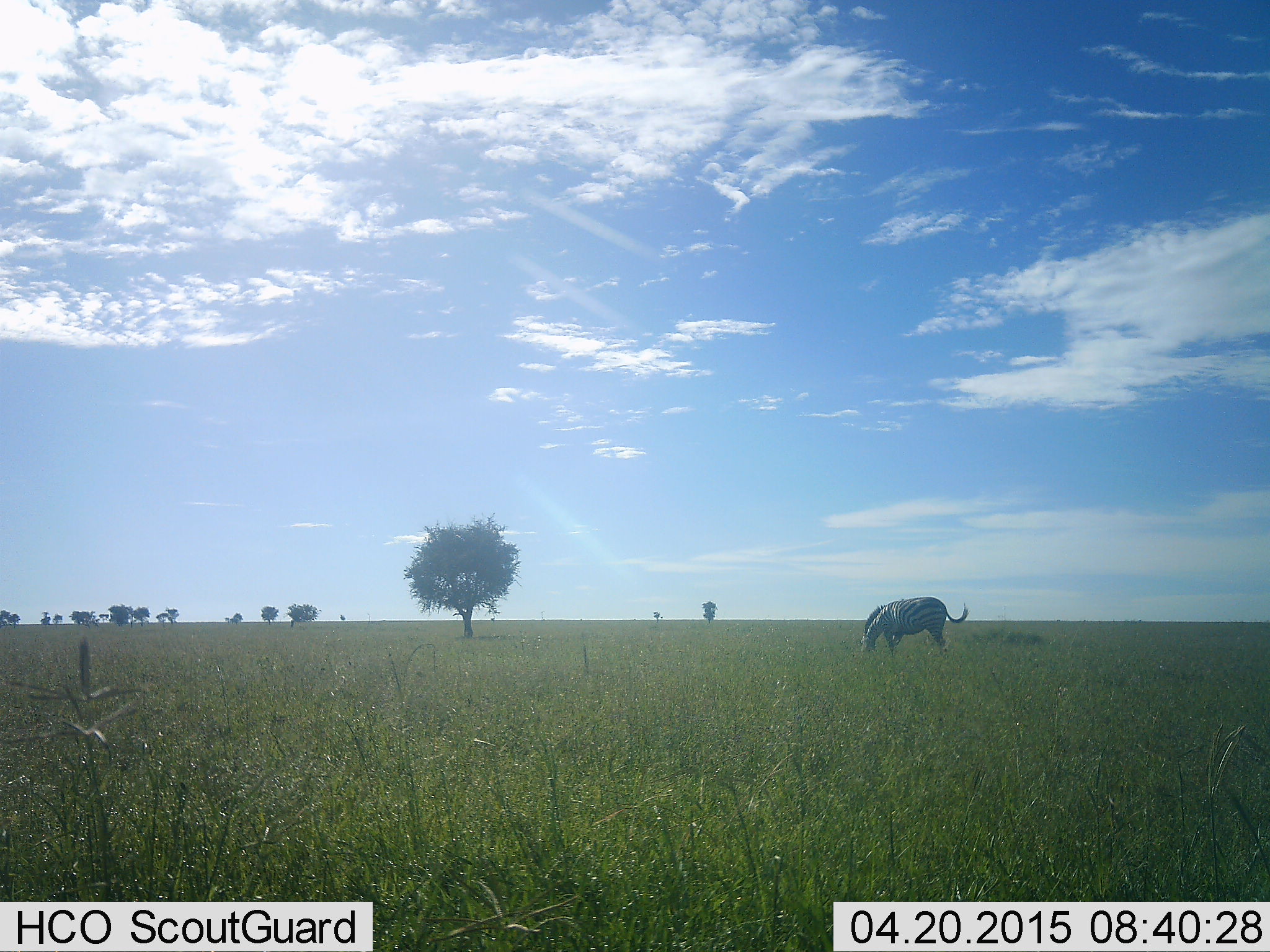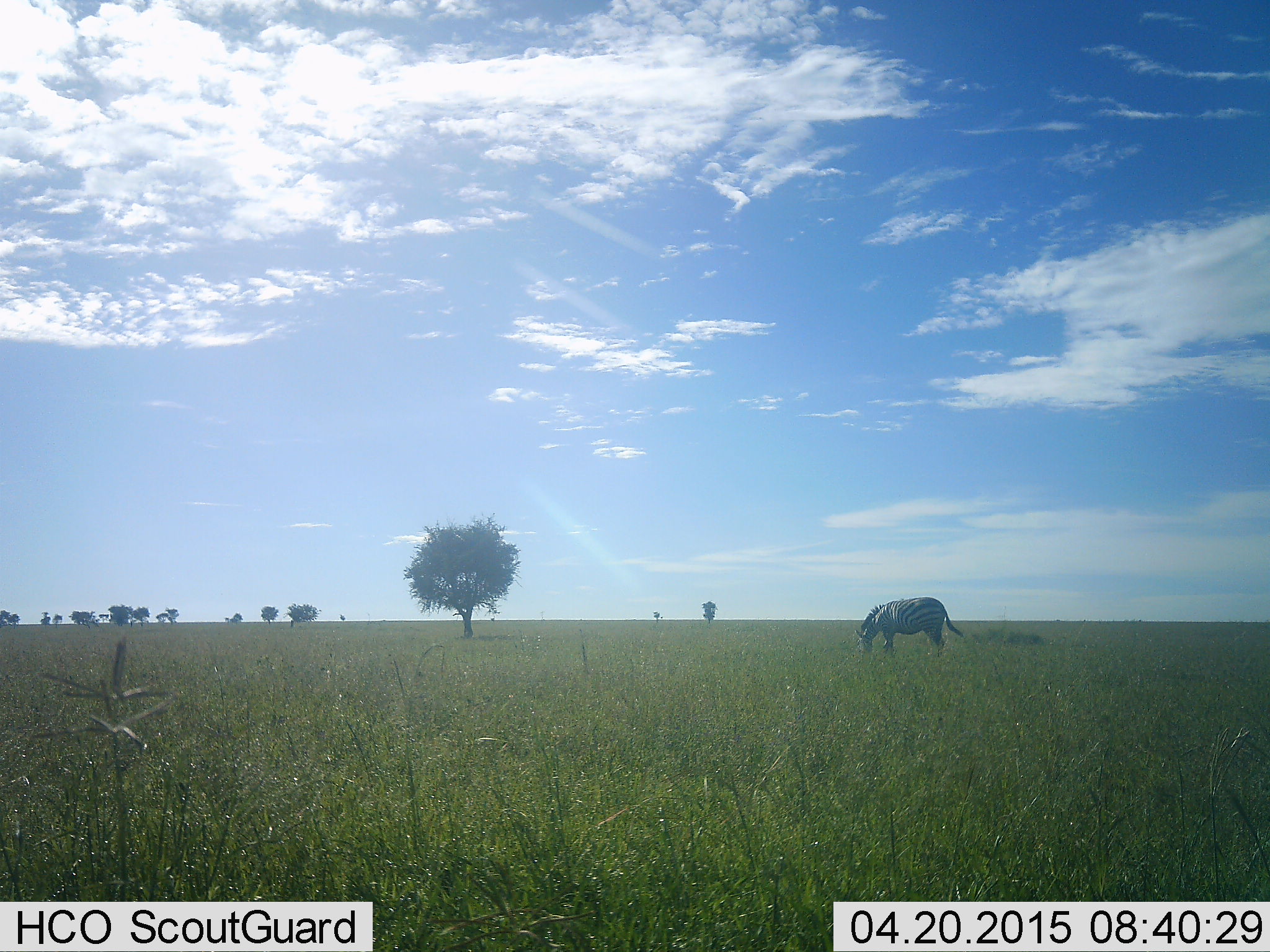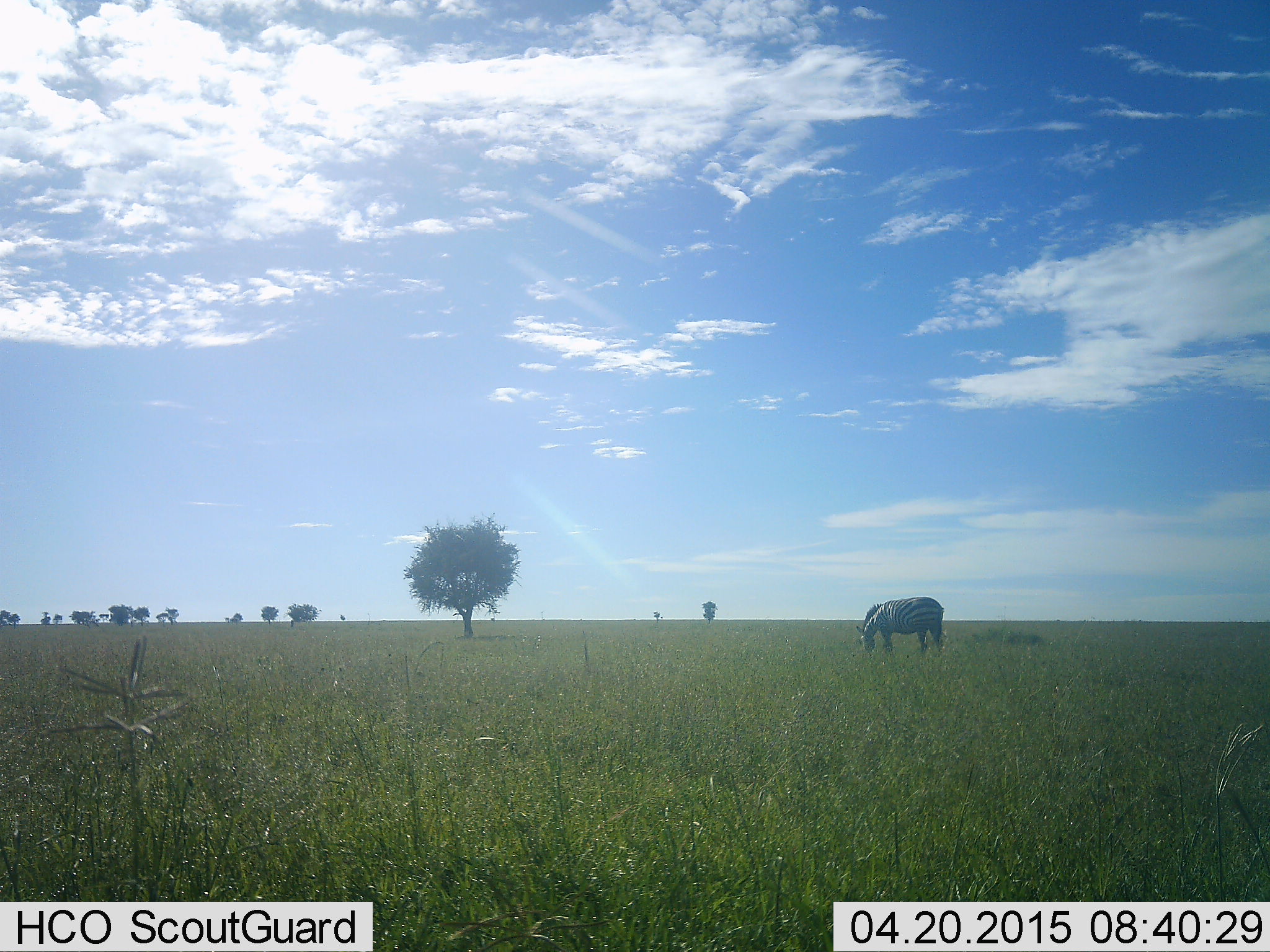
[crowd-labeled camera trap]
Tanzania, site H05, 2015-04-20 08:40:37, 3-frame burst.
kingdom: Animalia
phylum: Chordata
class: Mammalia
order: Perissodactyla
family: Equidae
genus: Equus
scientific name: Equus quagga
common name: plains zebra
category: zebra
Zebra (plains zebra) (Equus quagga), count 1. Behavior (volunteer vote fractions): standing 30%, resting 0%, moving 10%, interacting 0%. Young present (vote fraction): 0%. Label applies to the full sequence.